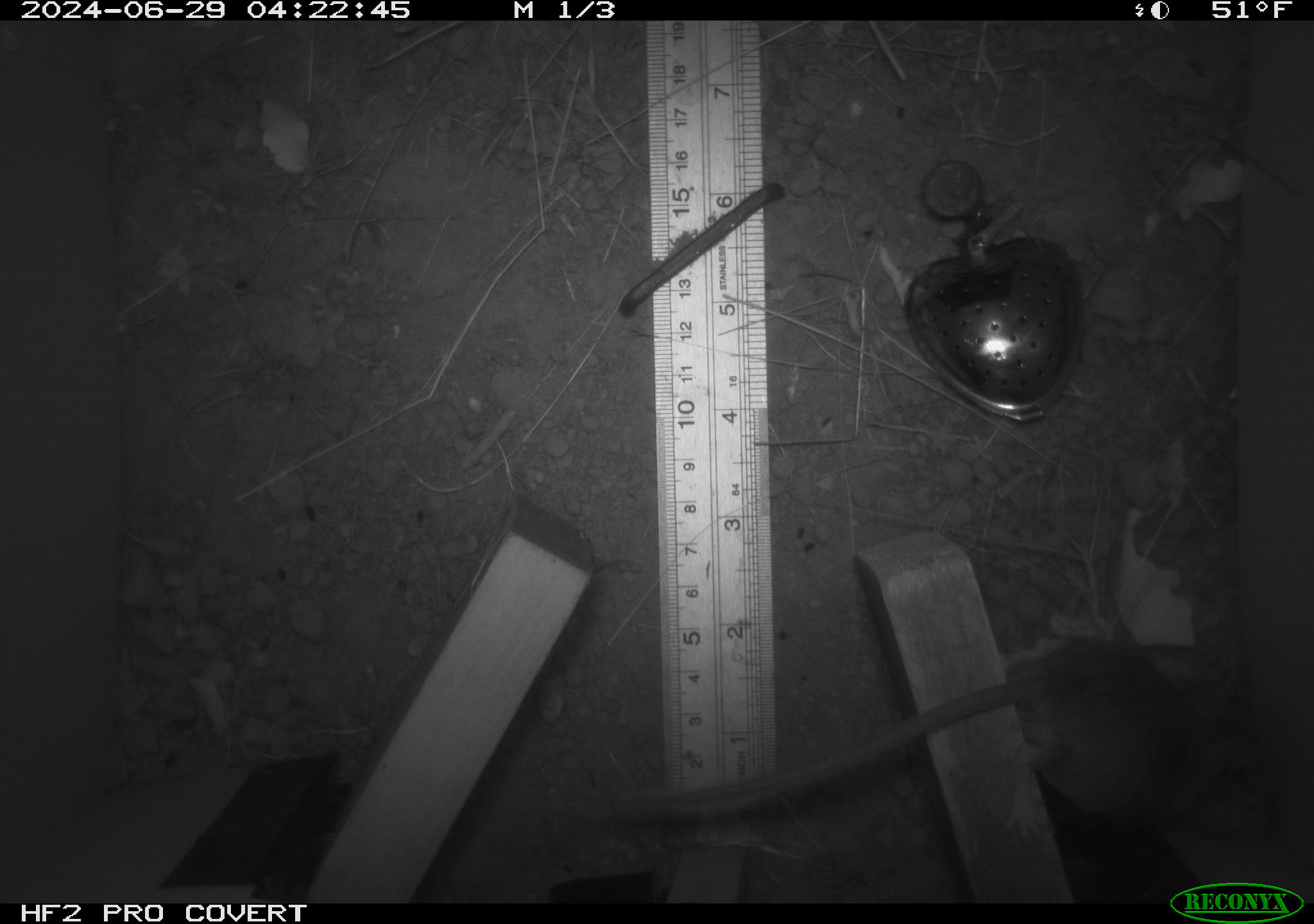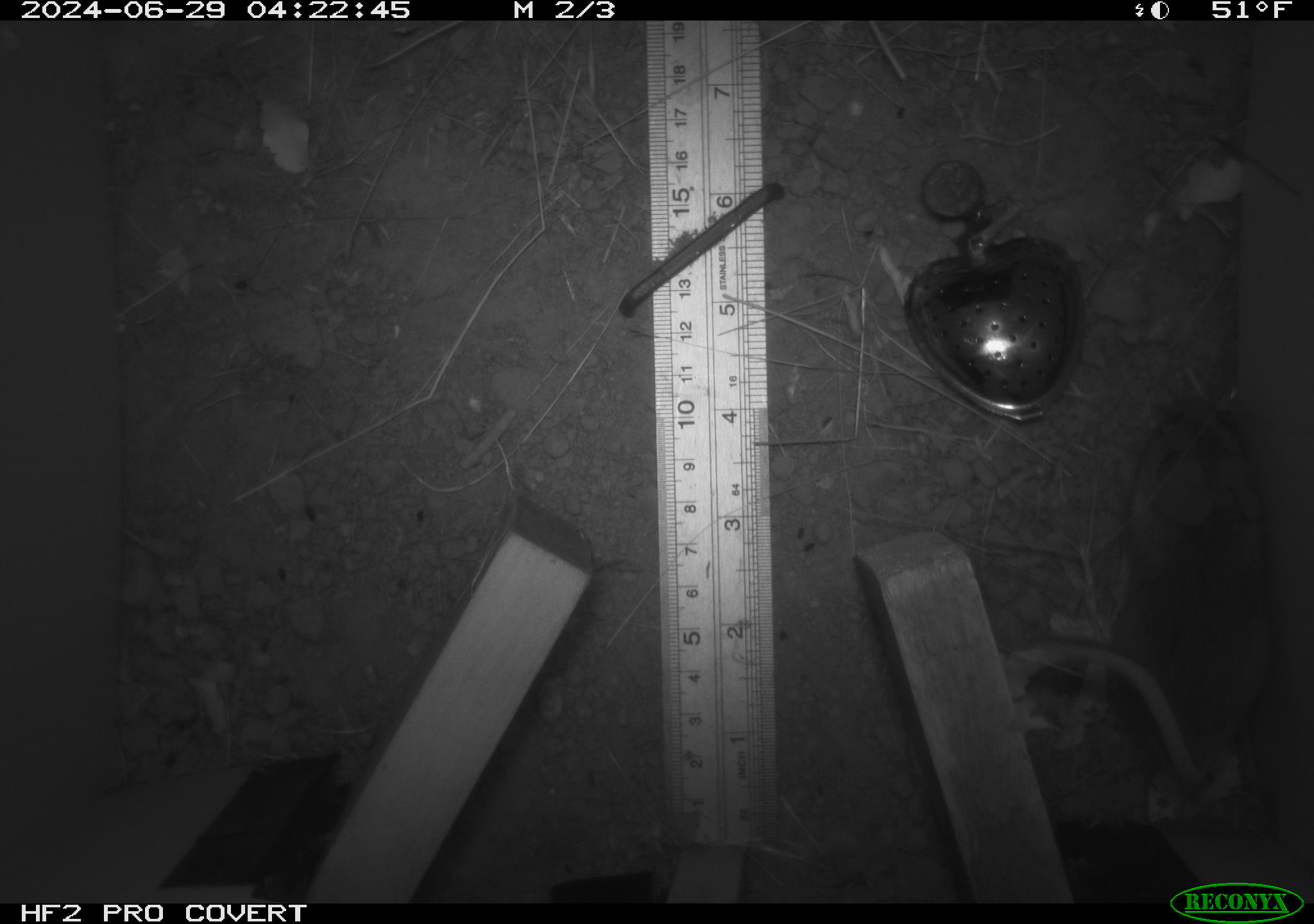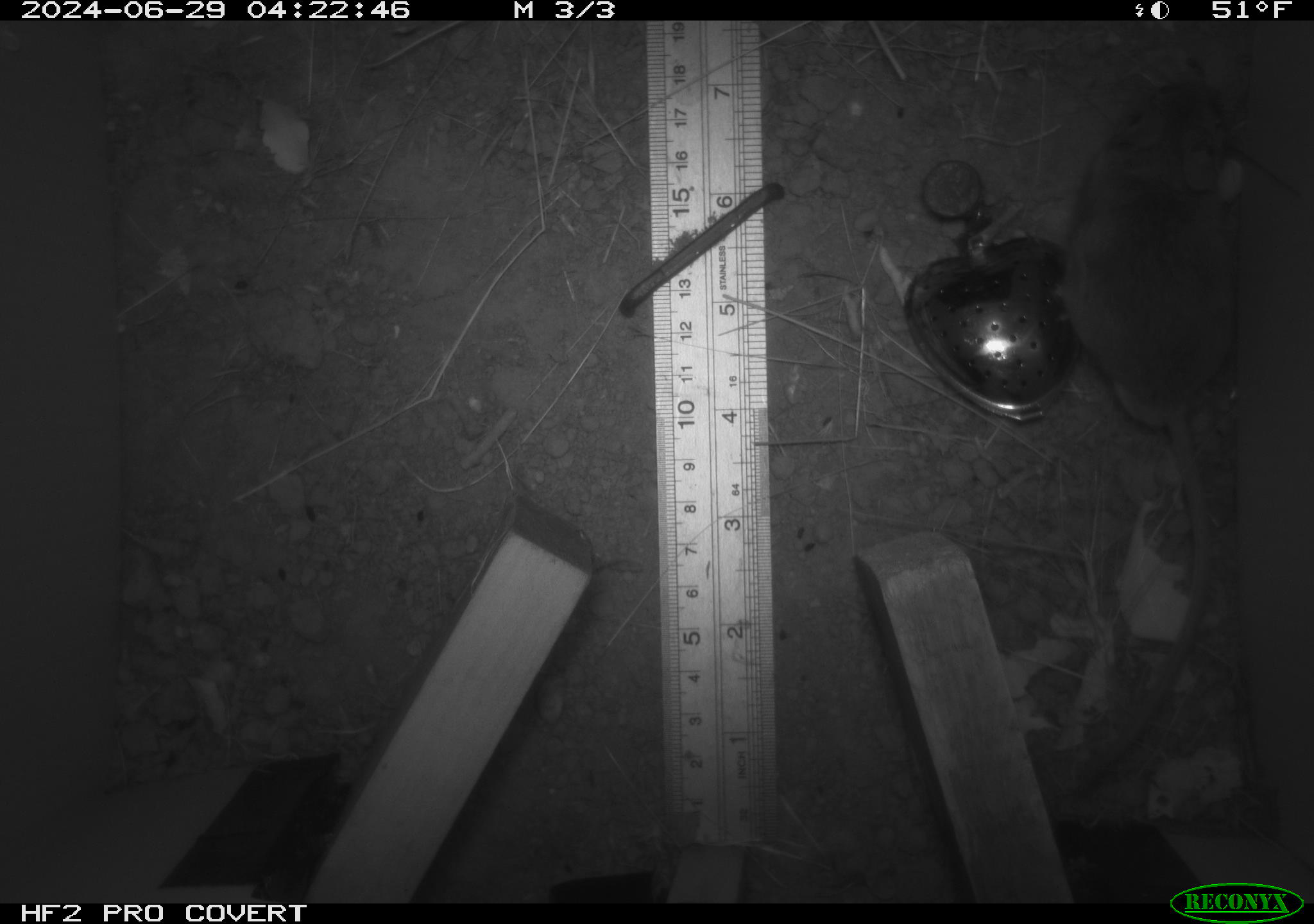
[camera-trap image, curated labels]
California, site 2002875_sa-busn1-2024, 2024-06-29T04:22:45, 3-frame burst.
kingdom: Animalia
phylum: Chordata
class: Mammalia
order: Rodentia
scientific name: Rodentia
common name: rodent